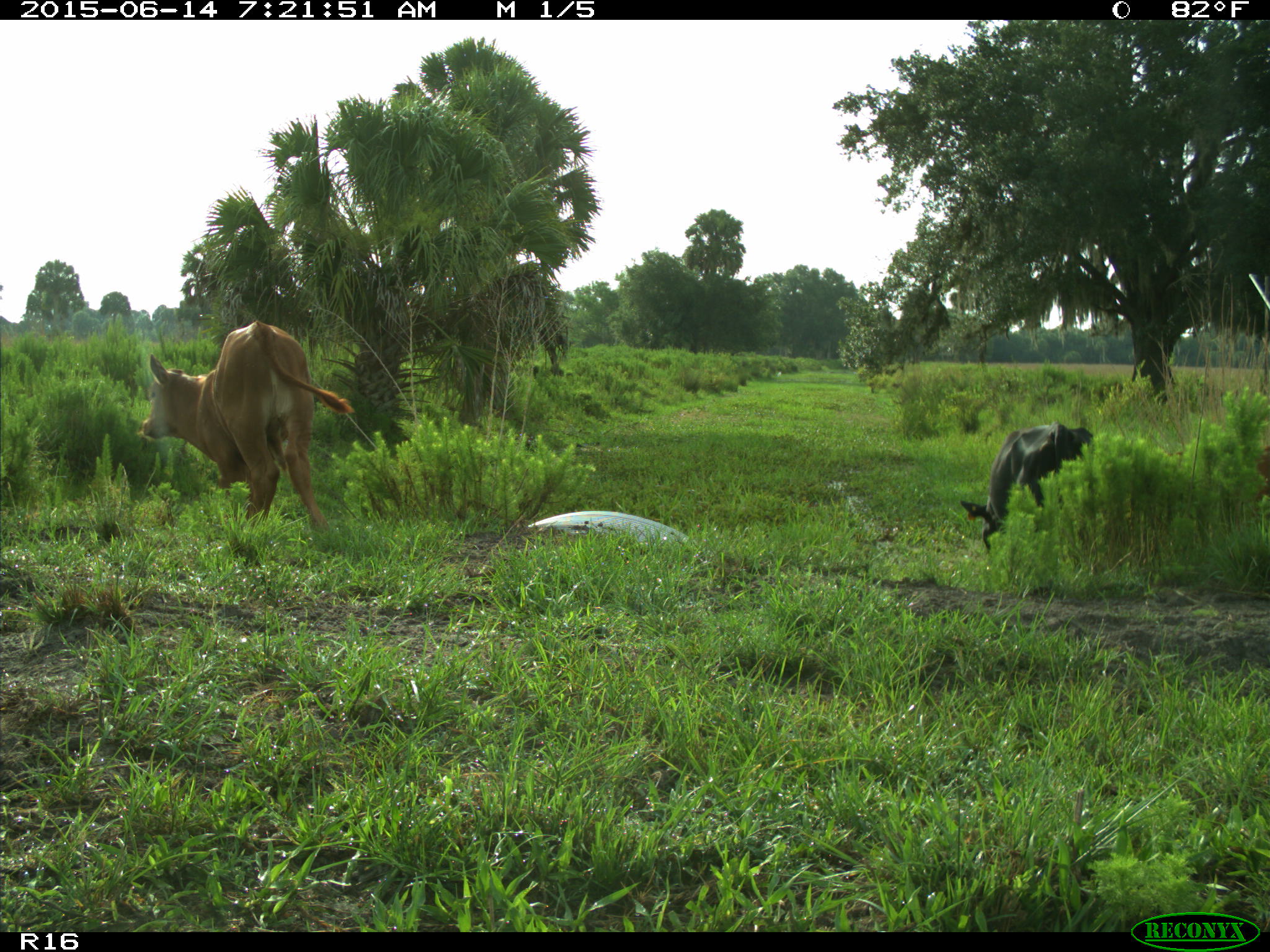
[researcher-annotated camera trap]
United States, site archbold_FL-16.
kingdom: Animalia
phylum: Chordata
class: Mammalia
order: Artiodactyla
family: Bovidae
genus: Bos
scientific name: Bos taurus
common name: domestic cow